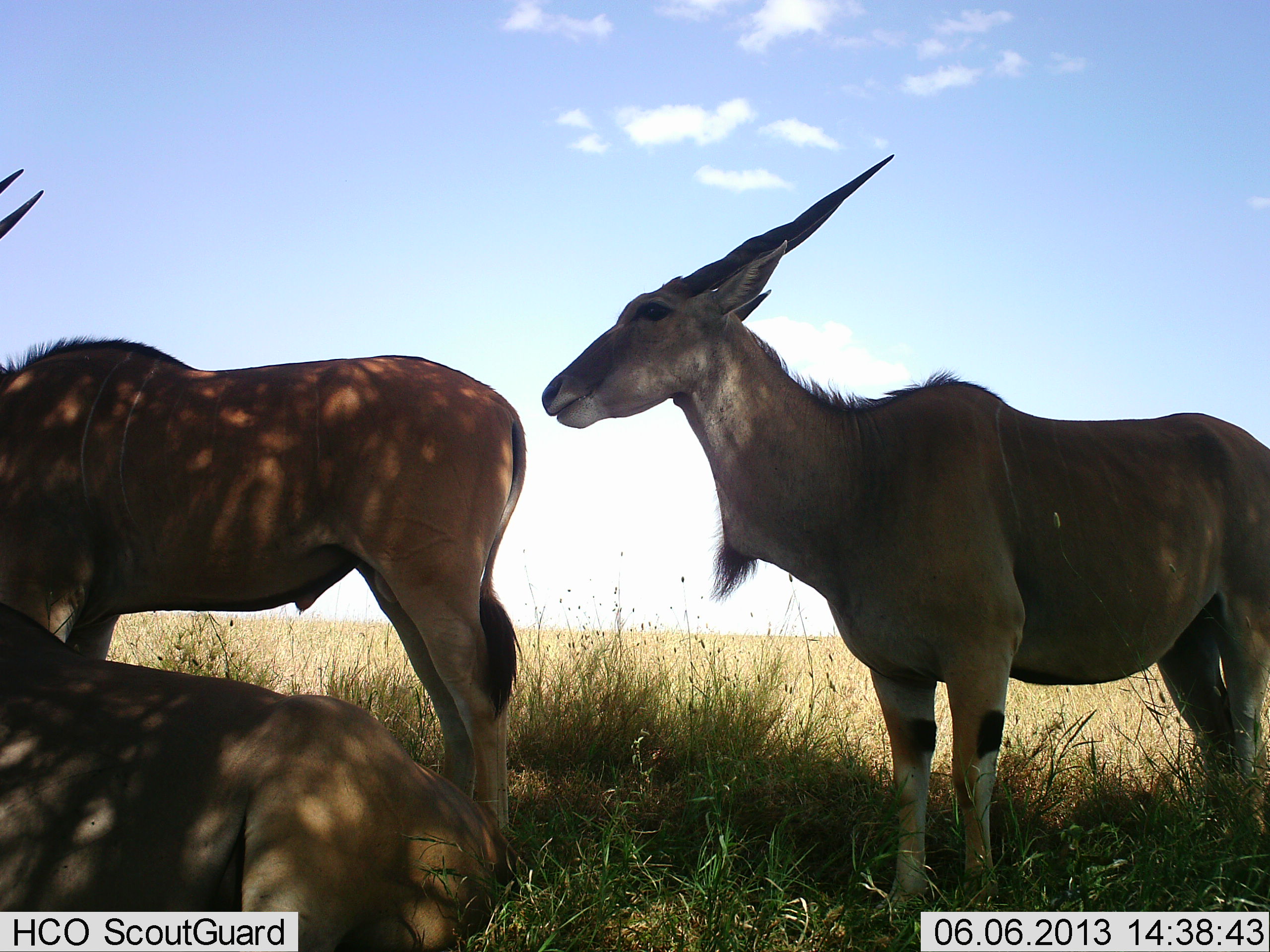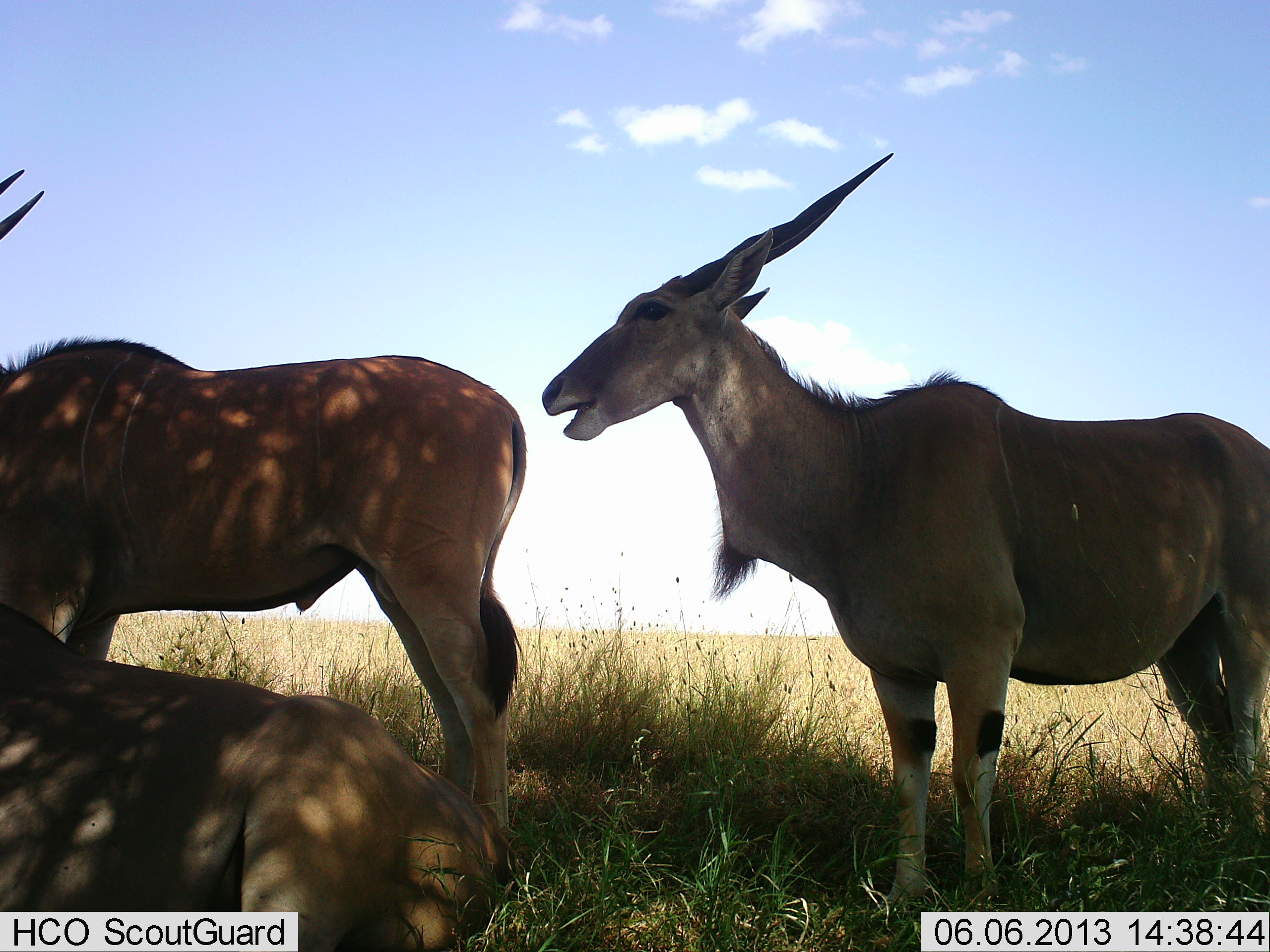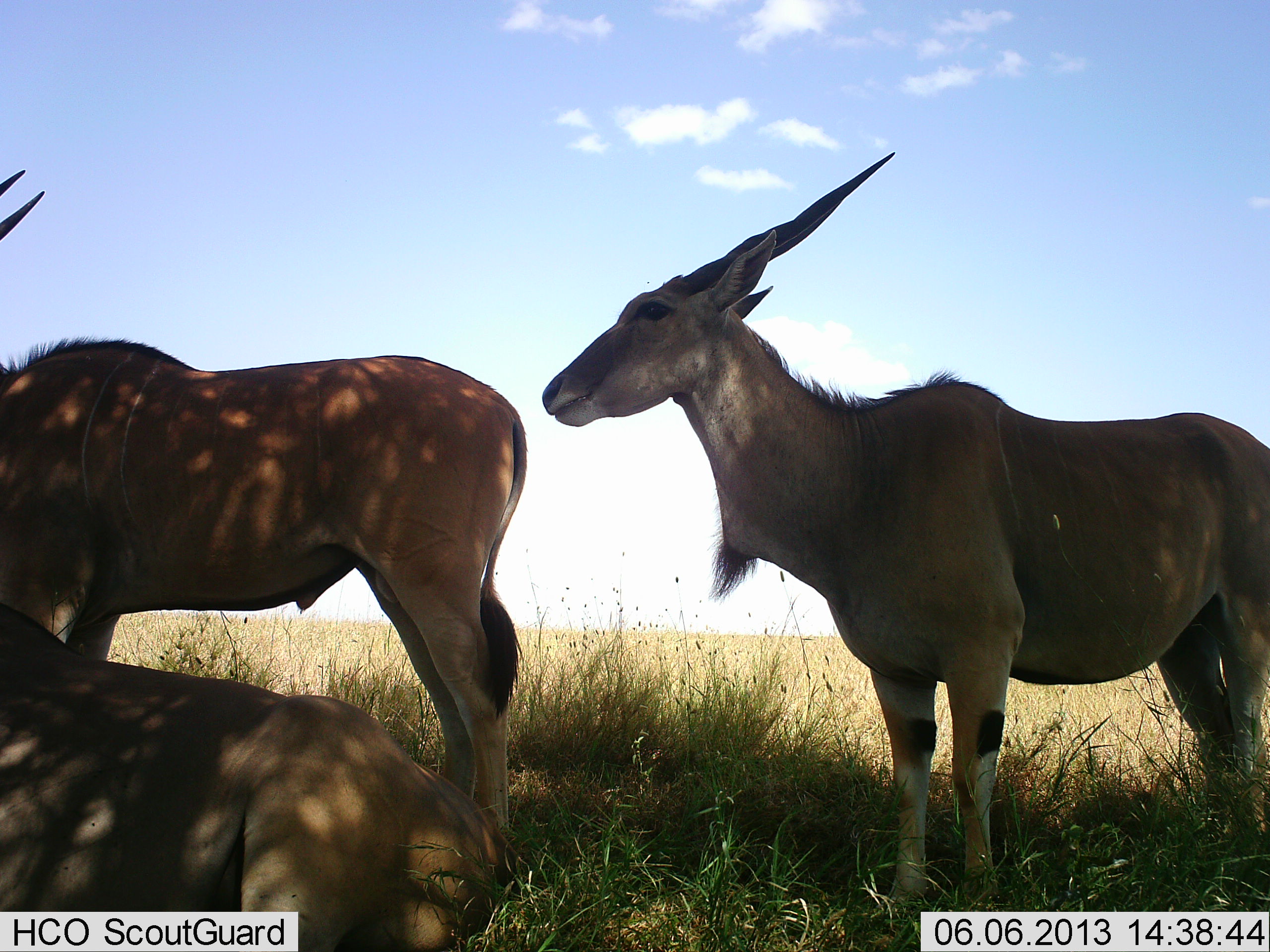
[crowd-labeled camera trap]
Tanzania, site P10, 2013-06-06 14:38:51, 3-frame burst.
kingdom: Animalia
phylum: Chordata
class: Mammalia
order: Artiodactyla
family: Bovidae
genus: Tragelaphus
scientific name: Tragelaphus oryx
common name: eland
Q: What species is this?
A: Eland (Tragelaphus oryx).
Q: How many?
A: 3.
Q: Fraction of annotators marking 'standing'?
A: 90%.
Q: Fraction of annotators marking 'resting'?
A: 100%.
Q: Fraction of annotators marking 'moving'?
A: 10%.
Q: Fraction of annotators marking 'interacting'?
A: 0%.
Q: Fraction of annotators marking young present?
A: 0%.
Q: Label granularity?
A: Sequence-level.